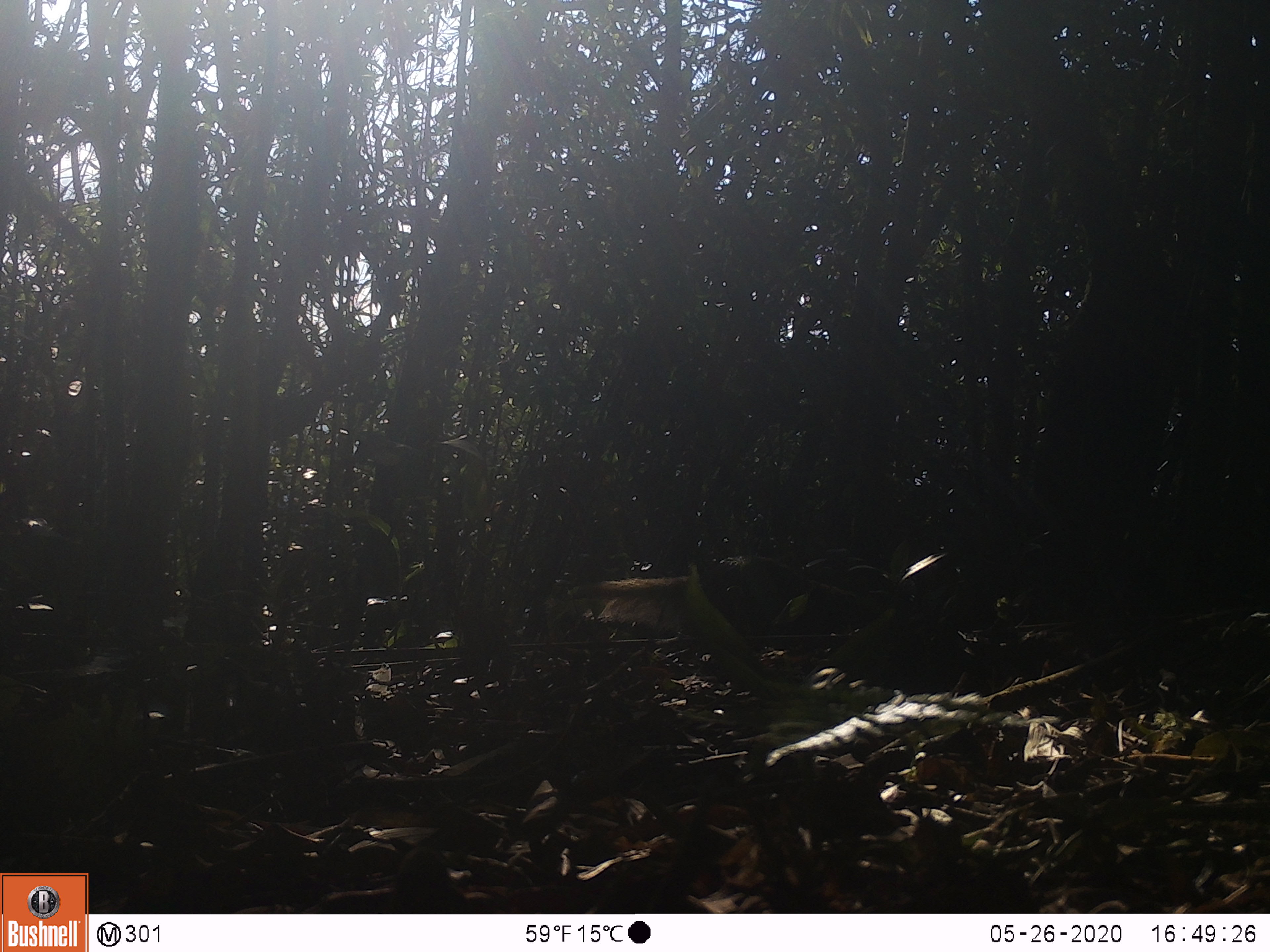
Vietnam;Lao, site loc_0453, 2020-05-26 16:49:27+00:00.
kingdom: Animalia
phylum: Chordata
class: Mammalia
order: Carnivora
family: Herpestidae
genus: Urva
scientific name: Urva urva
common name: crab-eating mongoose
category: crab eating mongoose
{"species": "crab eating mongoose (crab-eating mongoose) (Urva urva)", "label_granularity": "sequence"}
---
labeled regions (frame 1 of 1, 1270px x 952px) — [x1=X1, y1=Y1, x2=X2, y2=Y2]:
crab eating mongoose: [x1=565, y1=555, x2=938, y2=631]